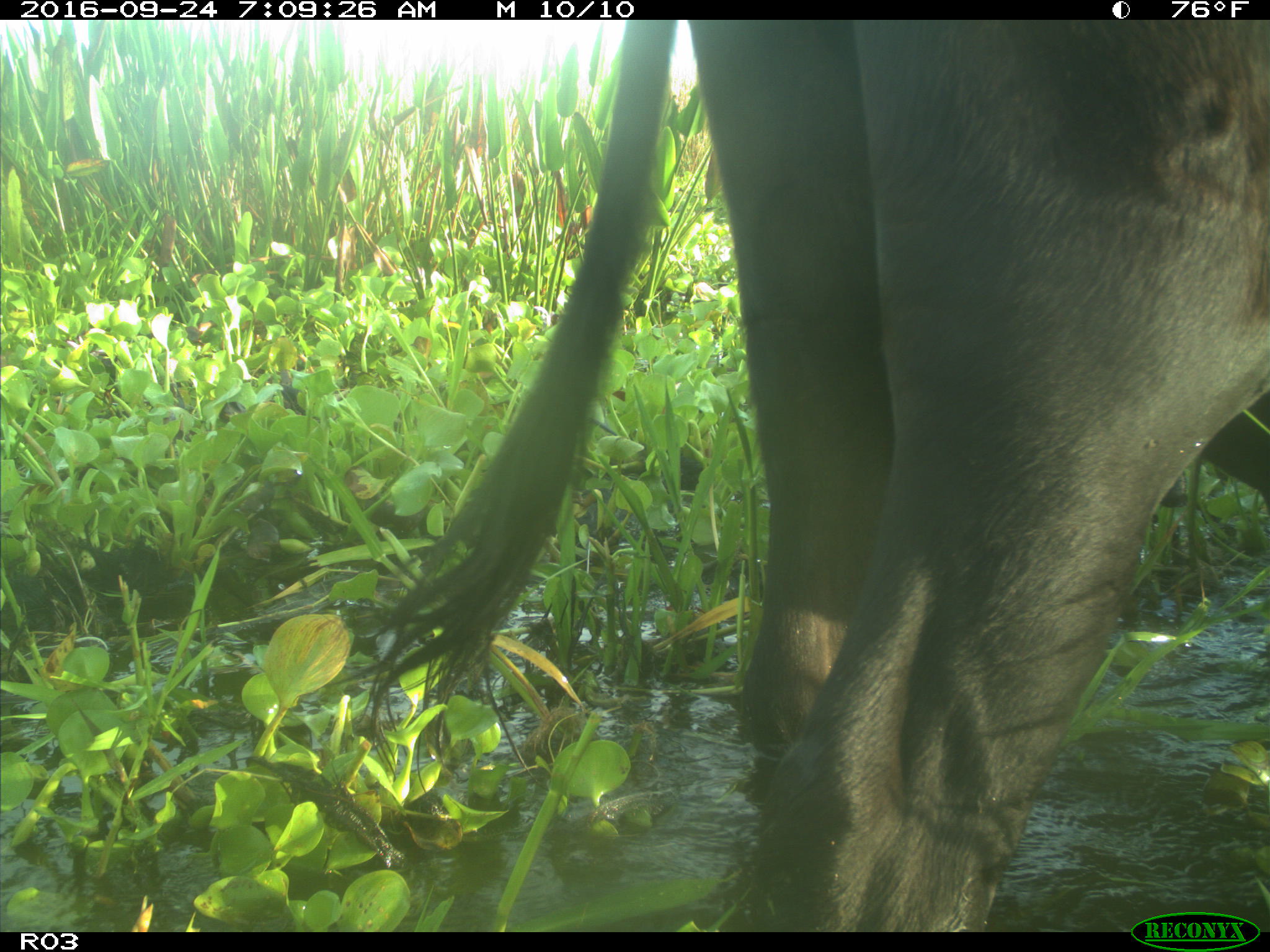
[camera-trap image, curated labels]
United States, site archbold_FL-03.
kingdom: Animalia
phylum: Chordata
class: Mammalia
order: Artiodactyla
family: Bovidae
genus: Bos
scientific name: Bos taurus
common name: domestic cow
Bos taurus (domestic cow).